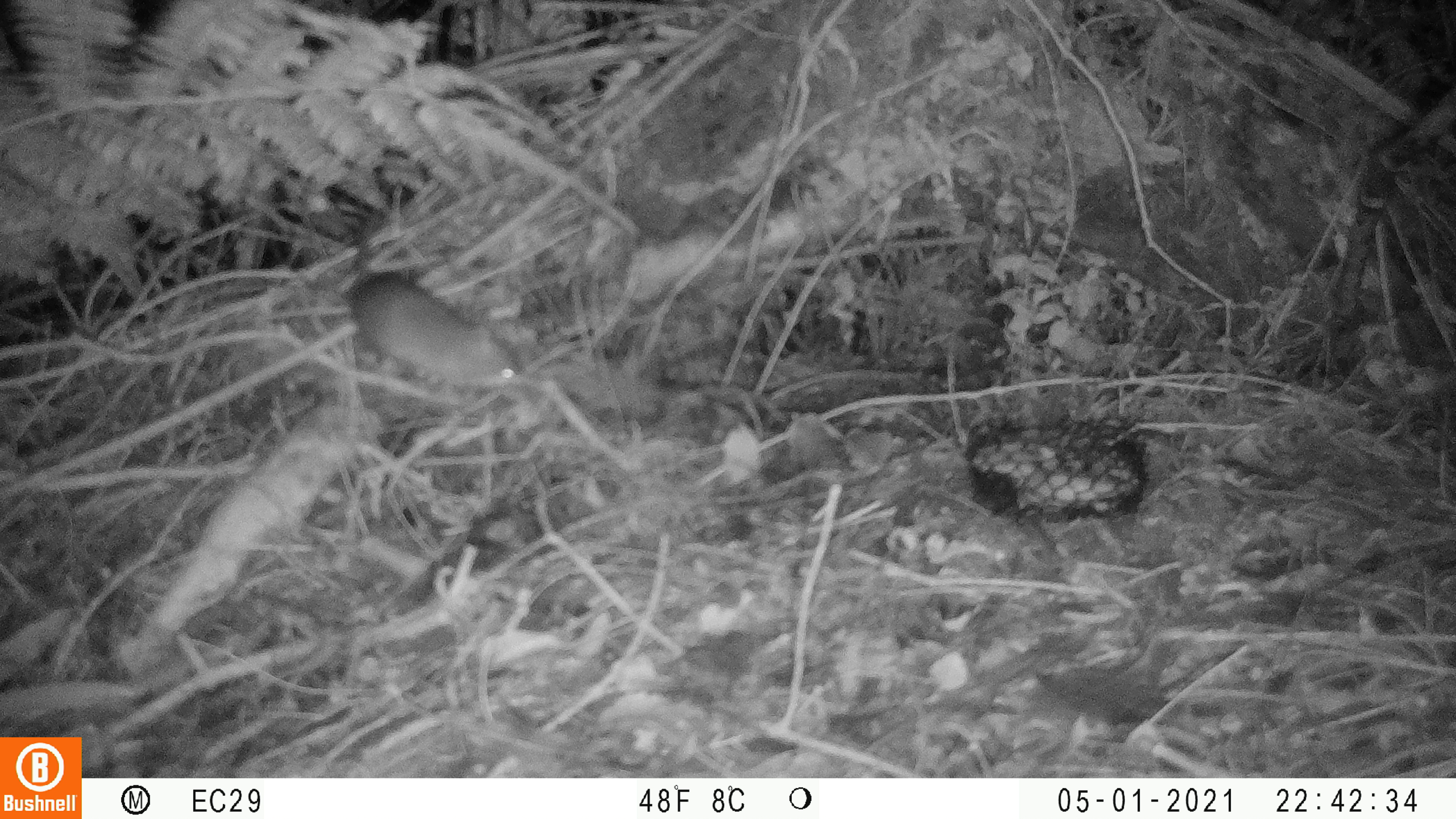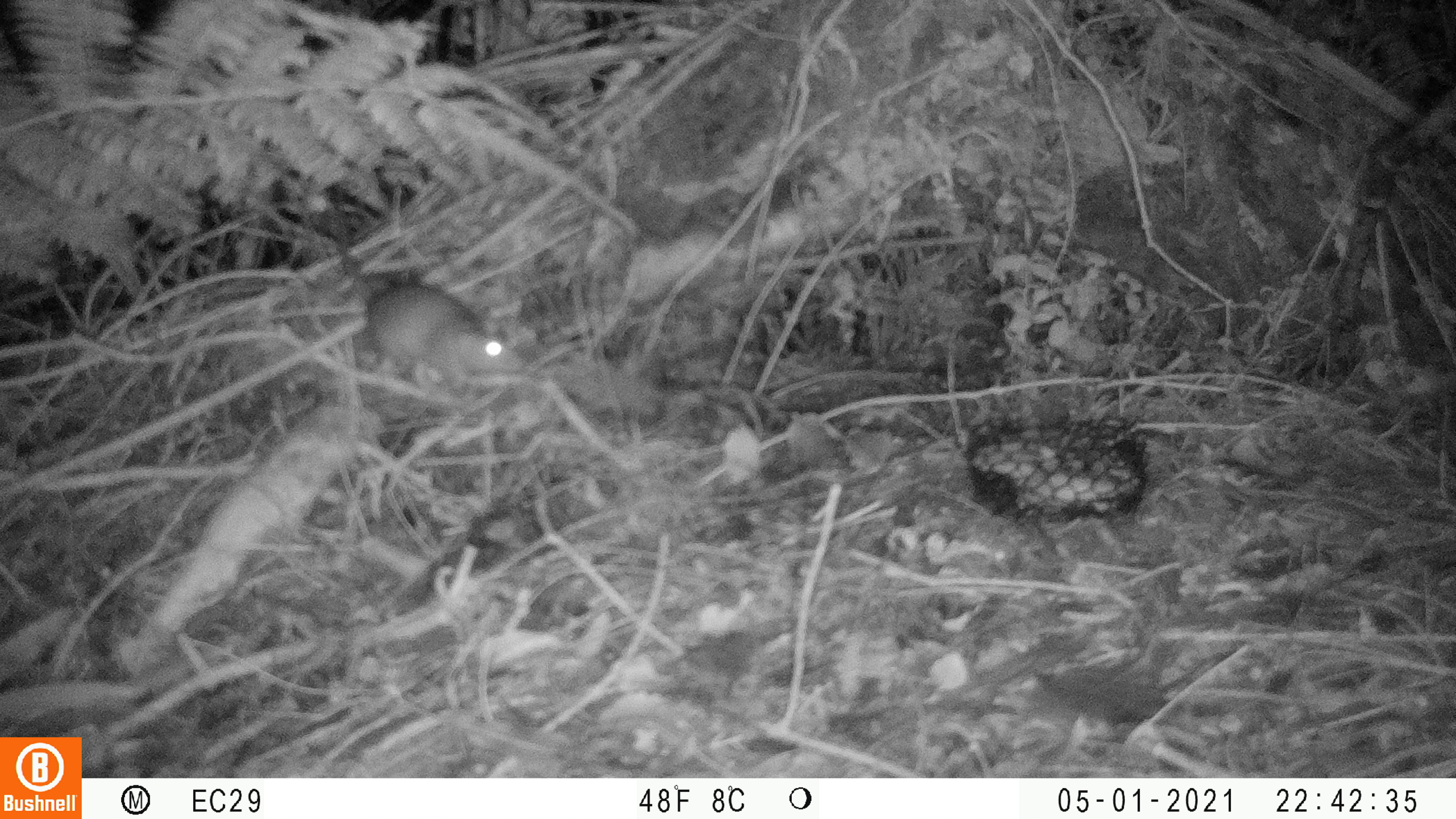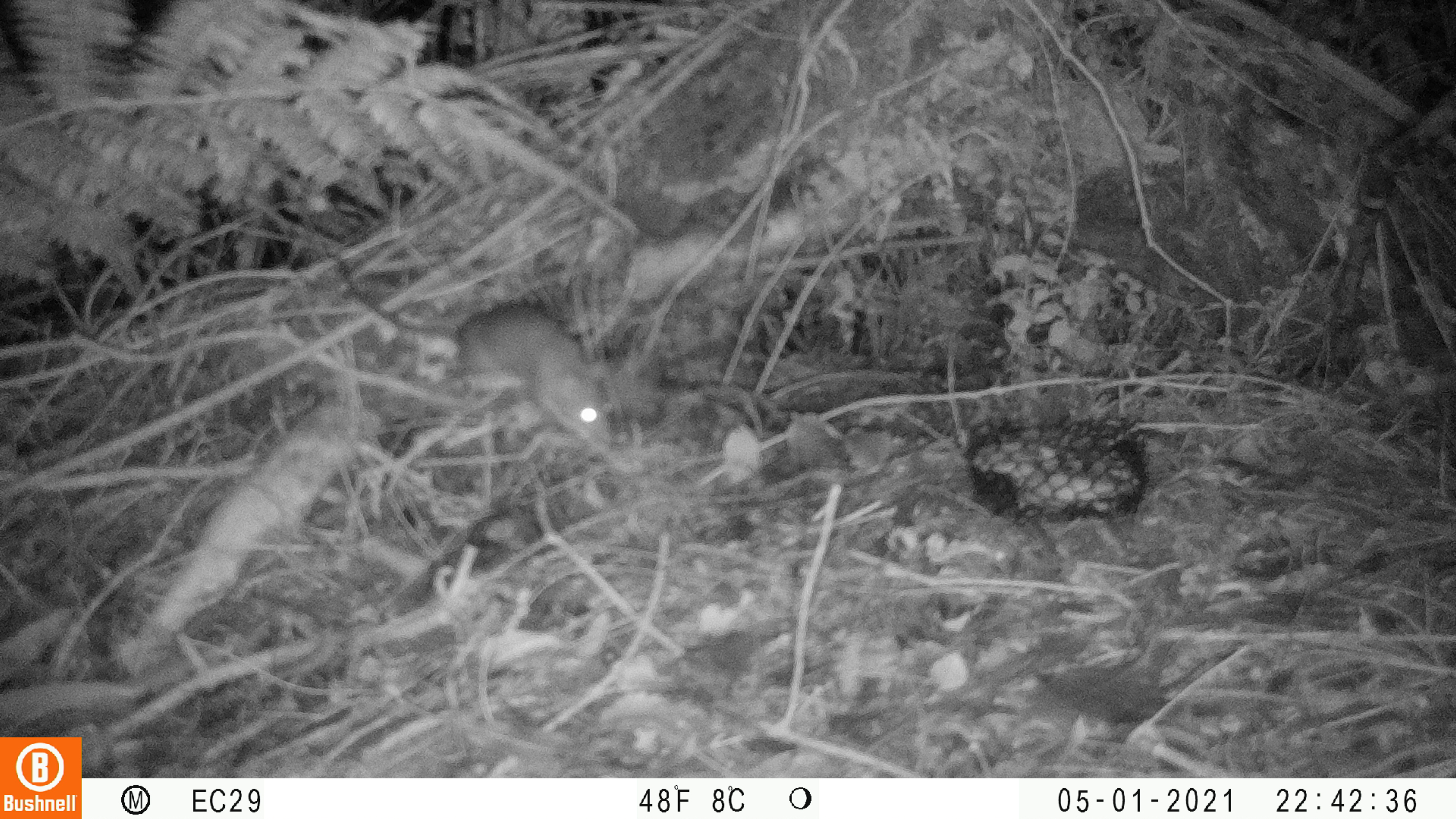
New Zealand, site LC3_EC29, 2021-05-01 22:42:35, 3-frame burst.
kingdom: Animalia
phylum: Chordata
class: Mammalia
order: Rodentia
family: Muridae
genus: Rattus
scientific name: Rattus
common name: rat